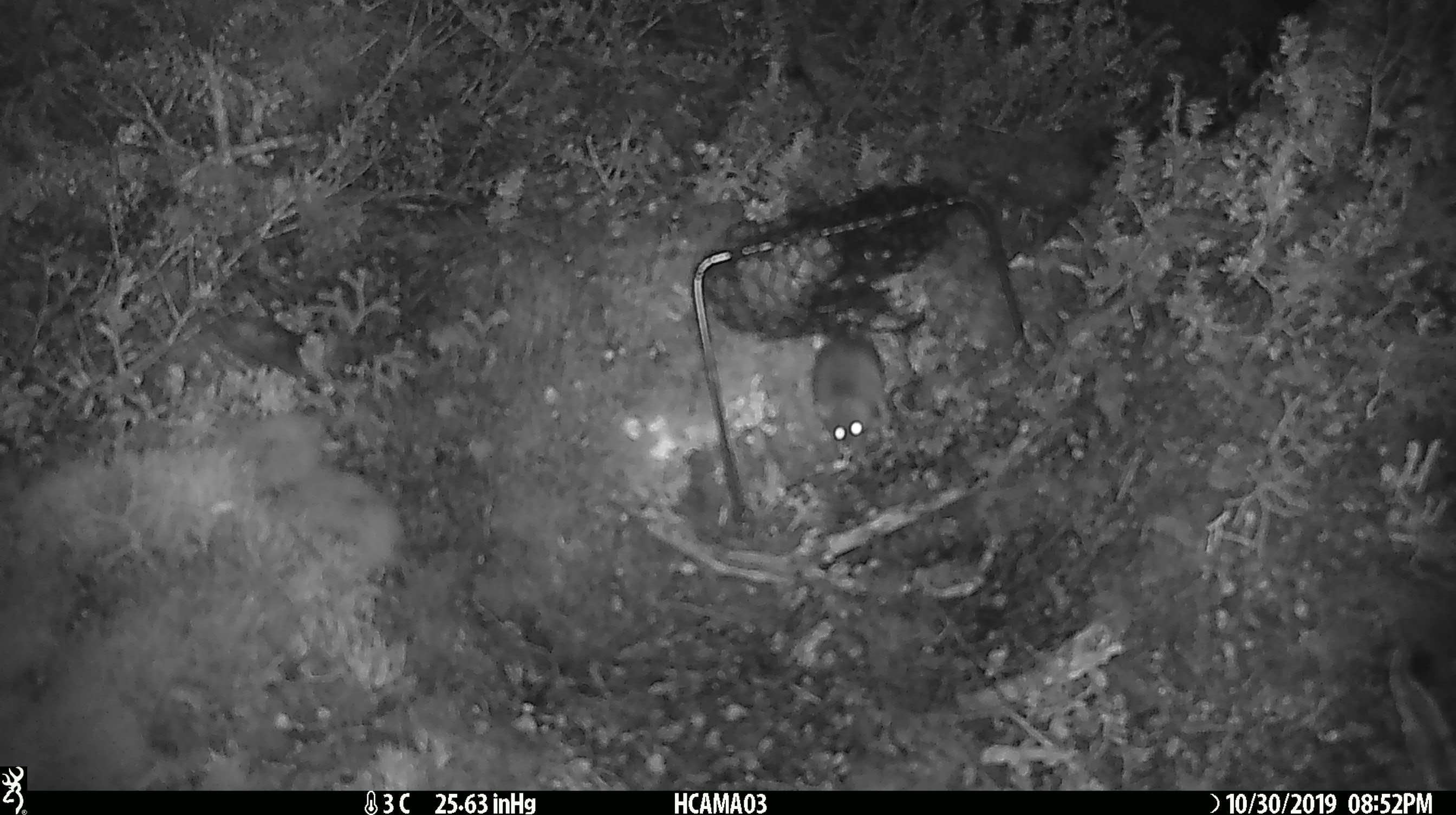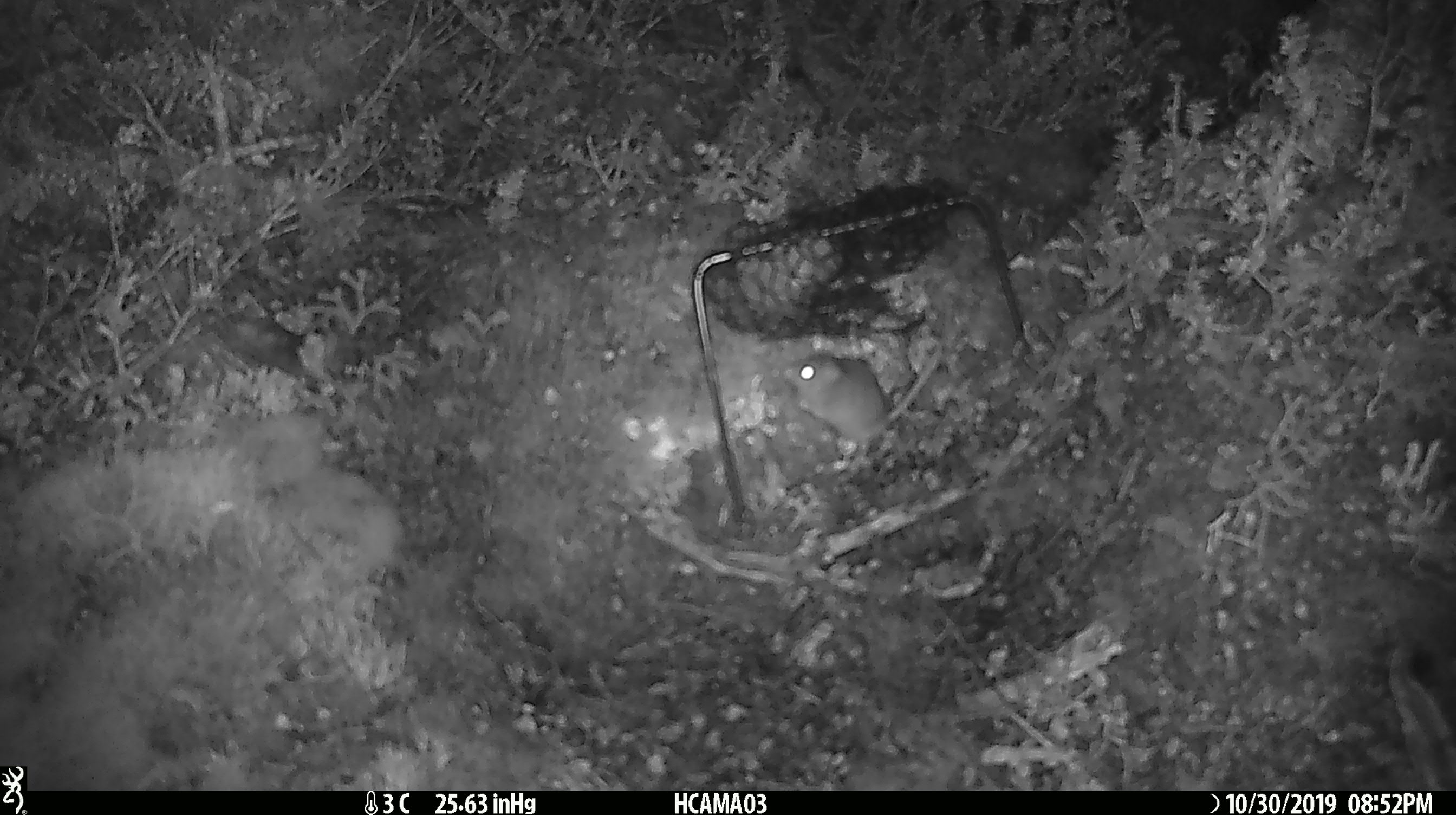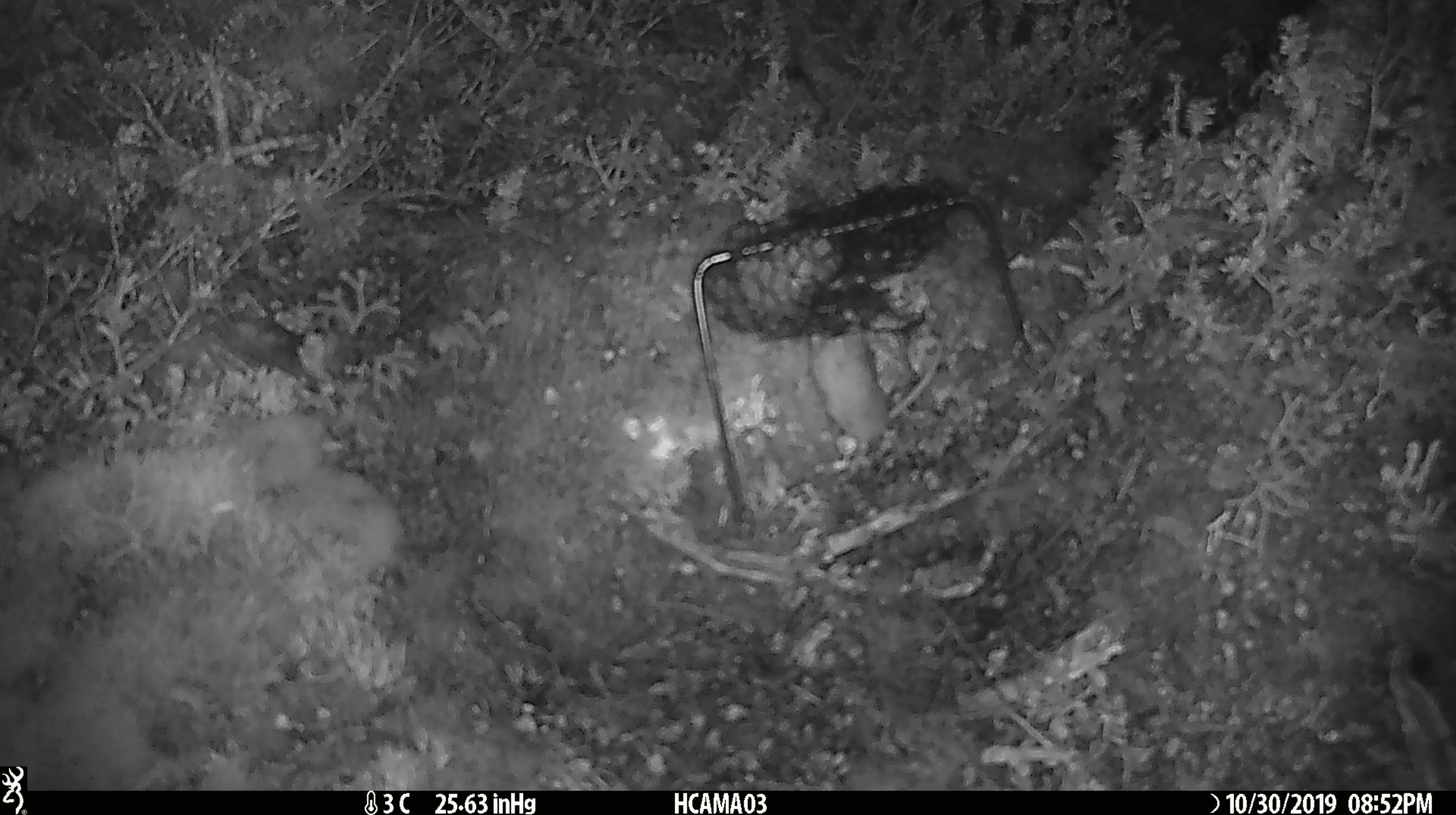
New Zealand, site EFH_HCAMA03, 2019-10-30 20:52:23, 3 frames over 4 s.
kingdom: Animalia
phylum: Chordata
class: Mammalia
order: Rodentia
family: Muridae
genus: Mus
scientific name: Mus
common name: mouse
Mouse (Mus).